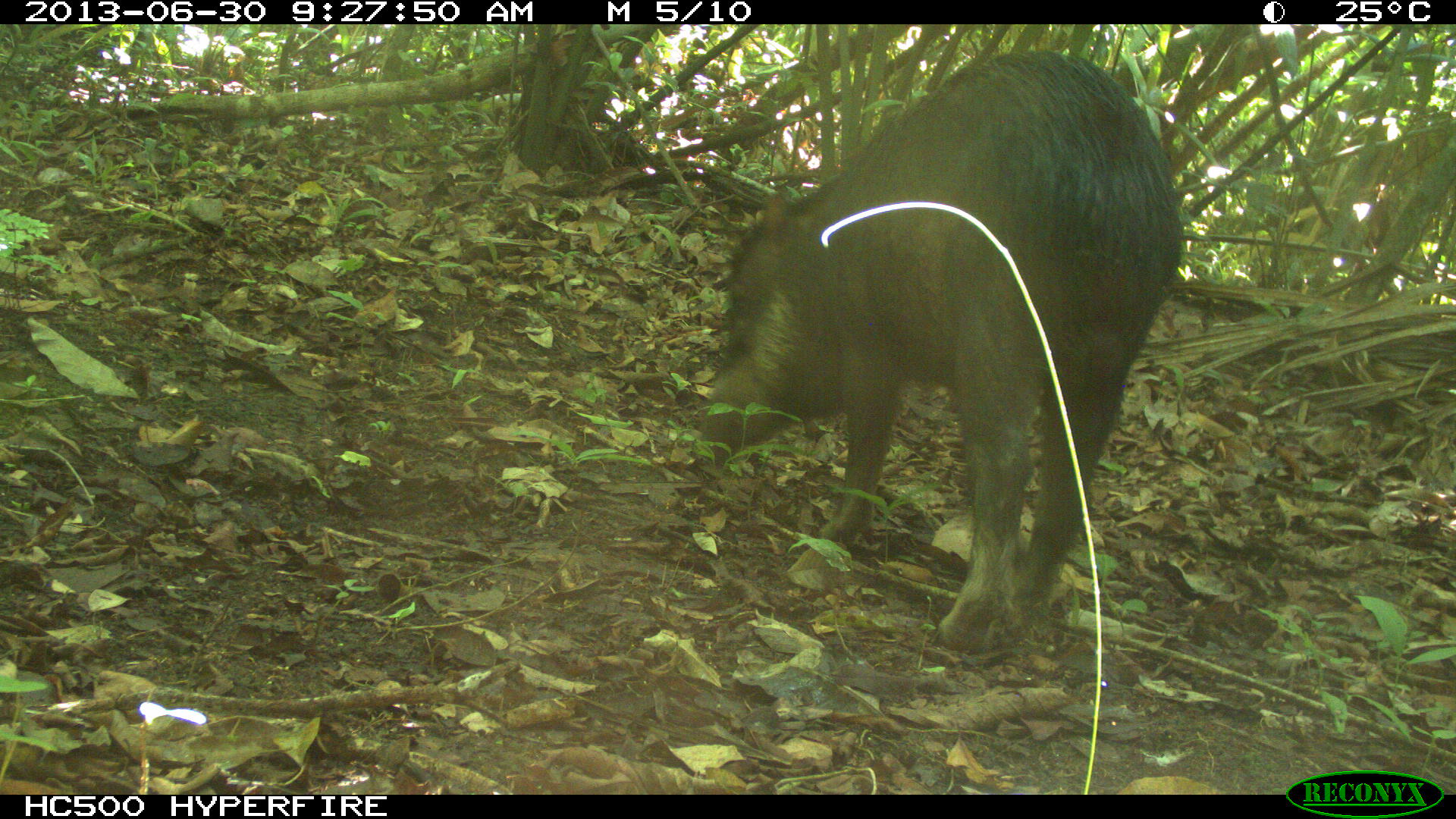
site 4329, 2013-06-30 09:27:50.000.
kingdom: Animalia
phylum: Chordata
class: Mammalia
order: Artiodactyla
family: Tayassuidae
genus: Tayassu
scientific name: Tayassu pecari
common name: white-lipped peccary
Tayassu pecari (white-lipped peccary), count 1.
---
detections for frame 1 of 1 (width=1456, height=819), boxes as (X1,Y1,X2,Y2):
tayassu pecari: (694,49,1184,655)